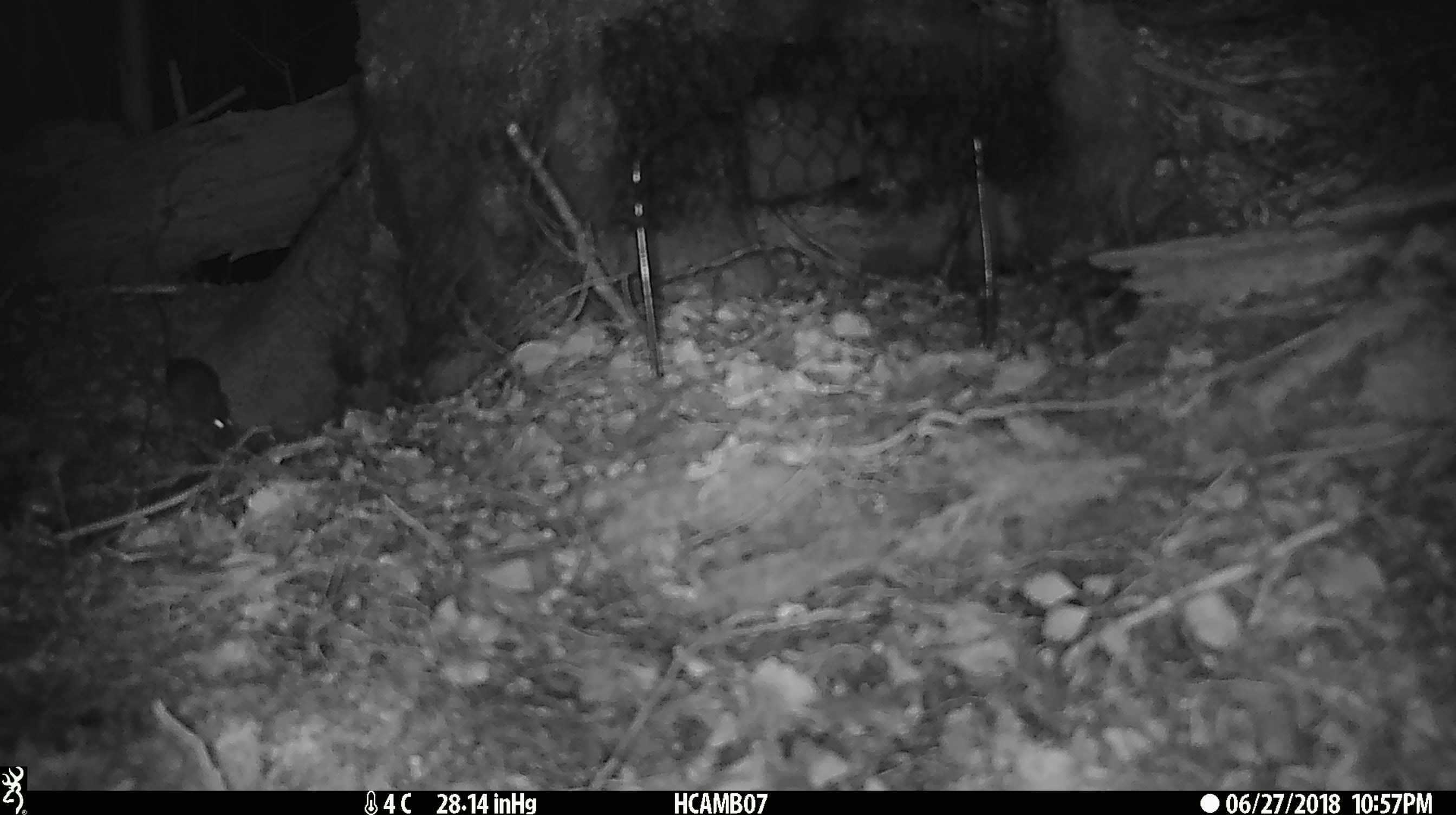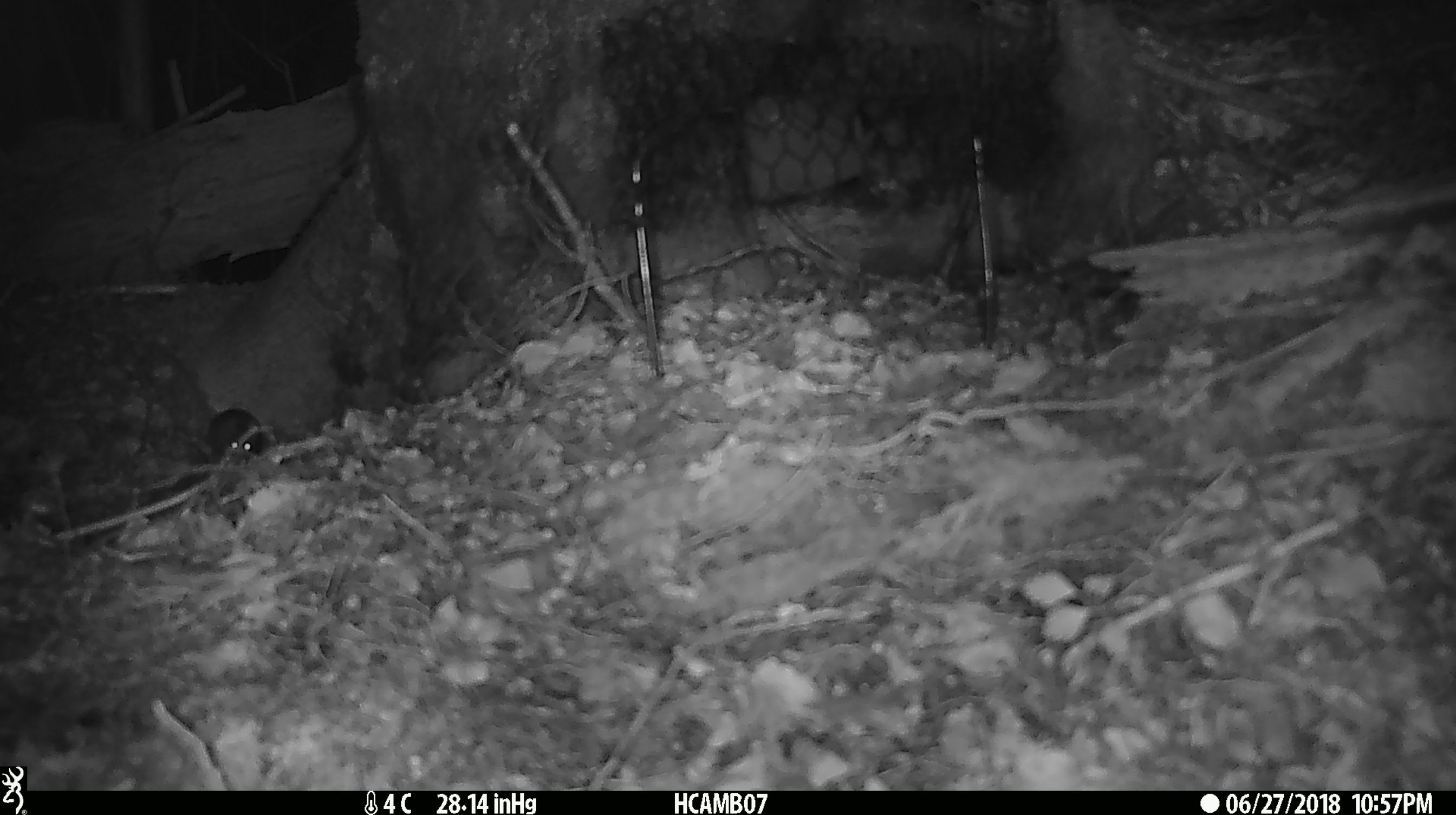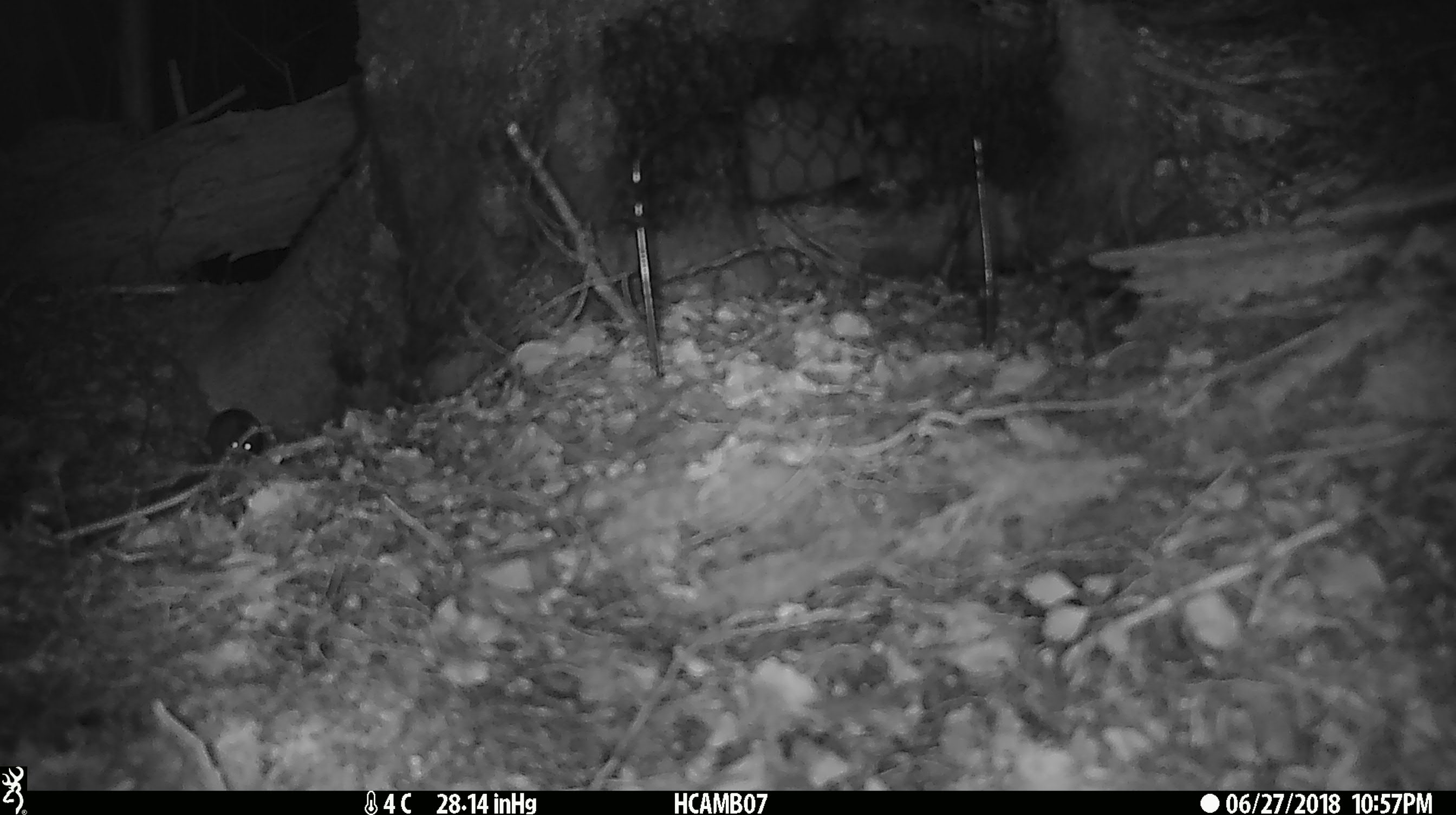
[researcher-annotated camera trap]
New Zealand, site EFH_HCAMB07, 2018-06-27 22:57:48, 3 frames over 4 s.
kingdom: Animalia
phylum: Chordata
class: Mammalia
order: Rodentia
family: Muridae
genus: Mus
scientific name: Mus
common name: mouse